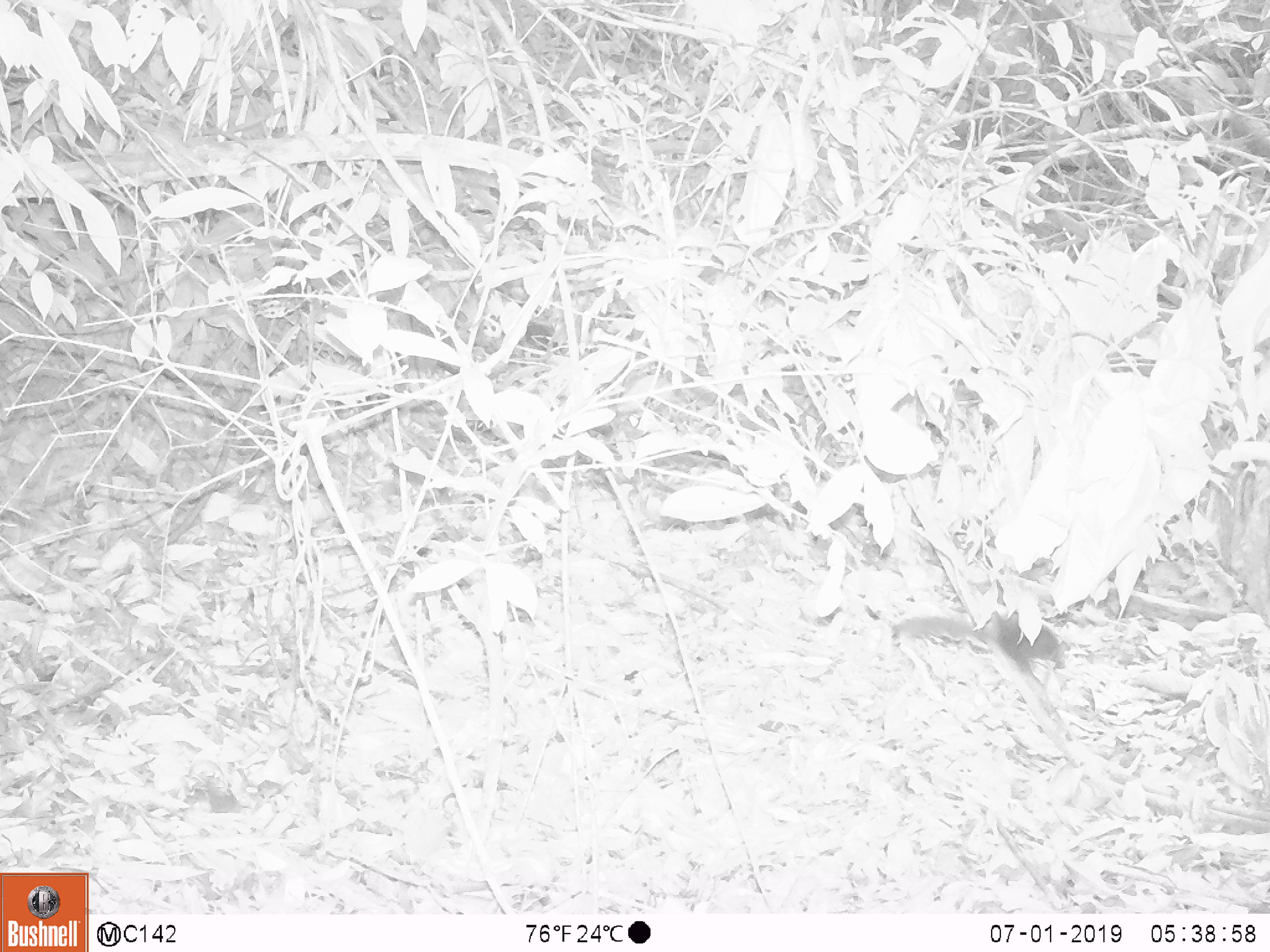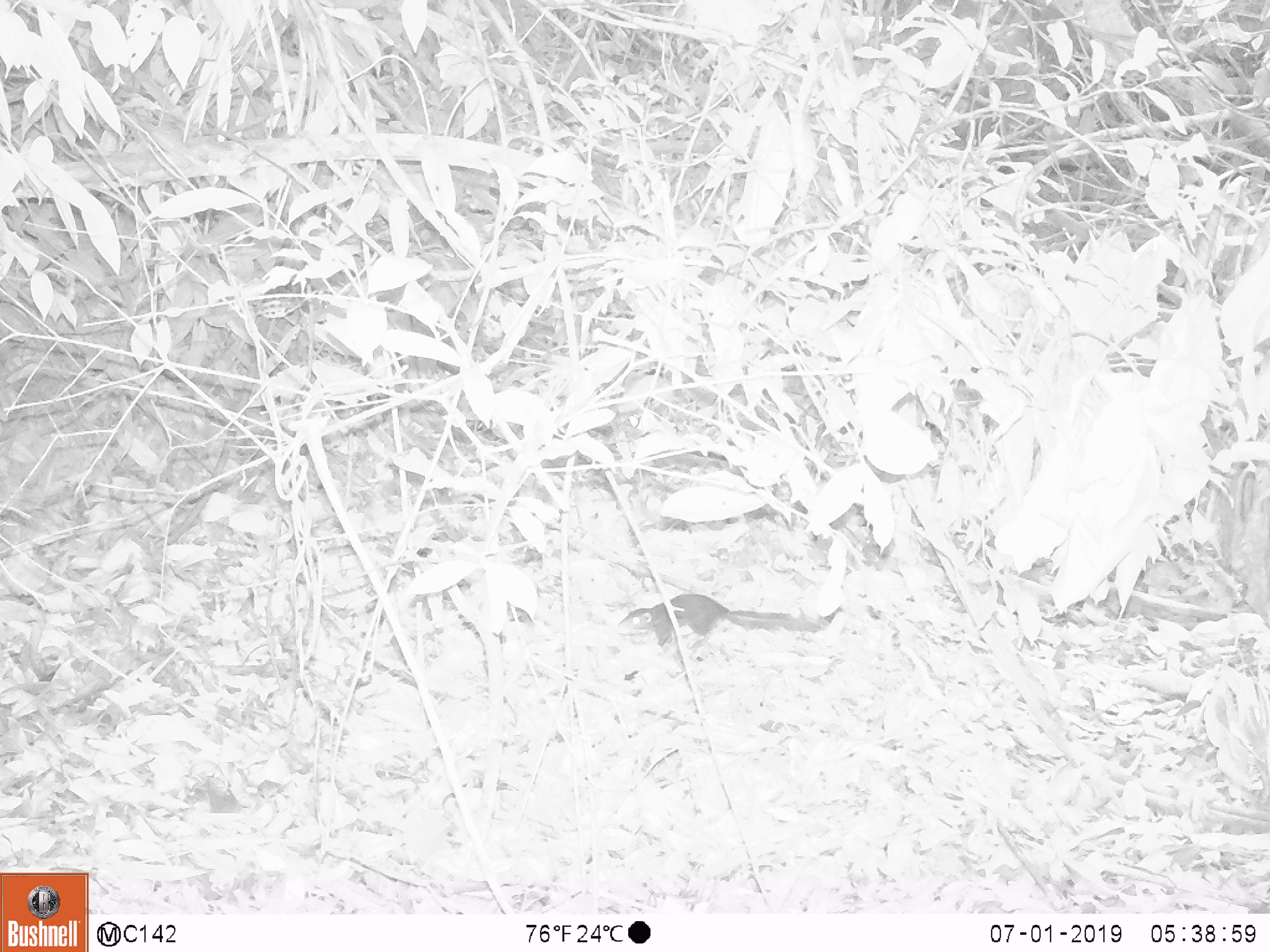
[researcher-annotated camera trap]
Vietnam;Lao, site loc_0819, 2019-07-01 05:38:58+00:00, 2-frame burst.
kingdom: Animalia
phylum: Chordata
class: Mammalia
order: Scandentia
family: Tupaiidae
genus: Tupaia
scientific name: Tupaia belangeri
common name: northern treeshrew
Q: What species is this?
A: Northern treeshrew (Tupaia belangeri).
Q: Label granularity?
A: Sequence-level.